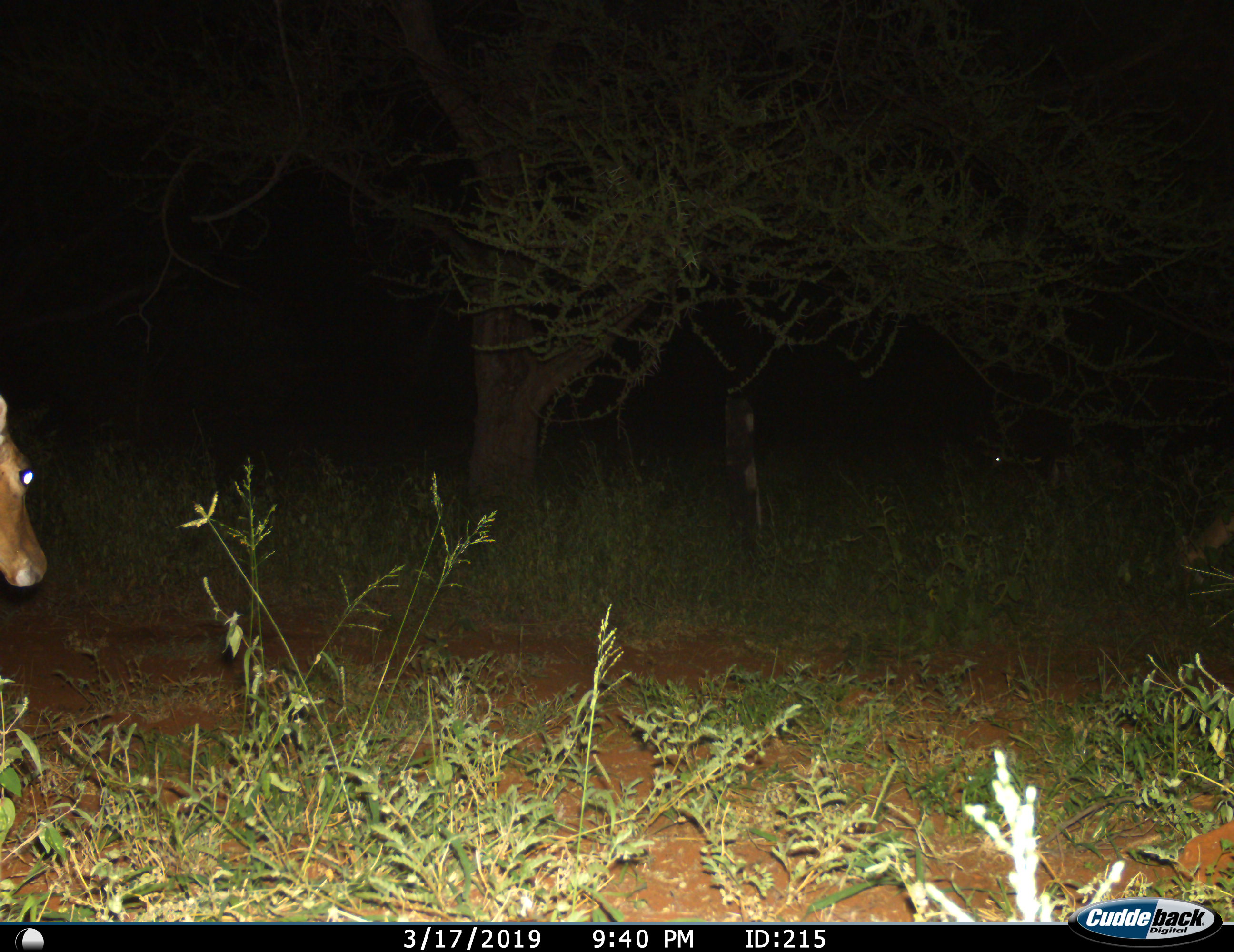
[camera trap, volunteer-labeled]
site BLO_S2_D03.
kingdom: Animalia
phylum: Chordata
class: Mammalia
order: Artiodactyla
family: Bovidae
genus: Aepyceros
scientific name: Aepyceros melampus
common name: impala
Impala (Aepyceros melampus), count 1. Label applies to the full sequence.